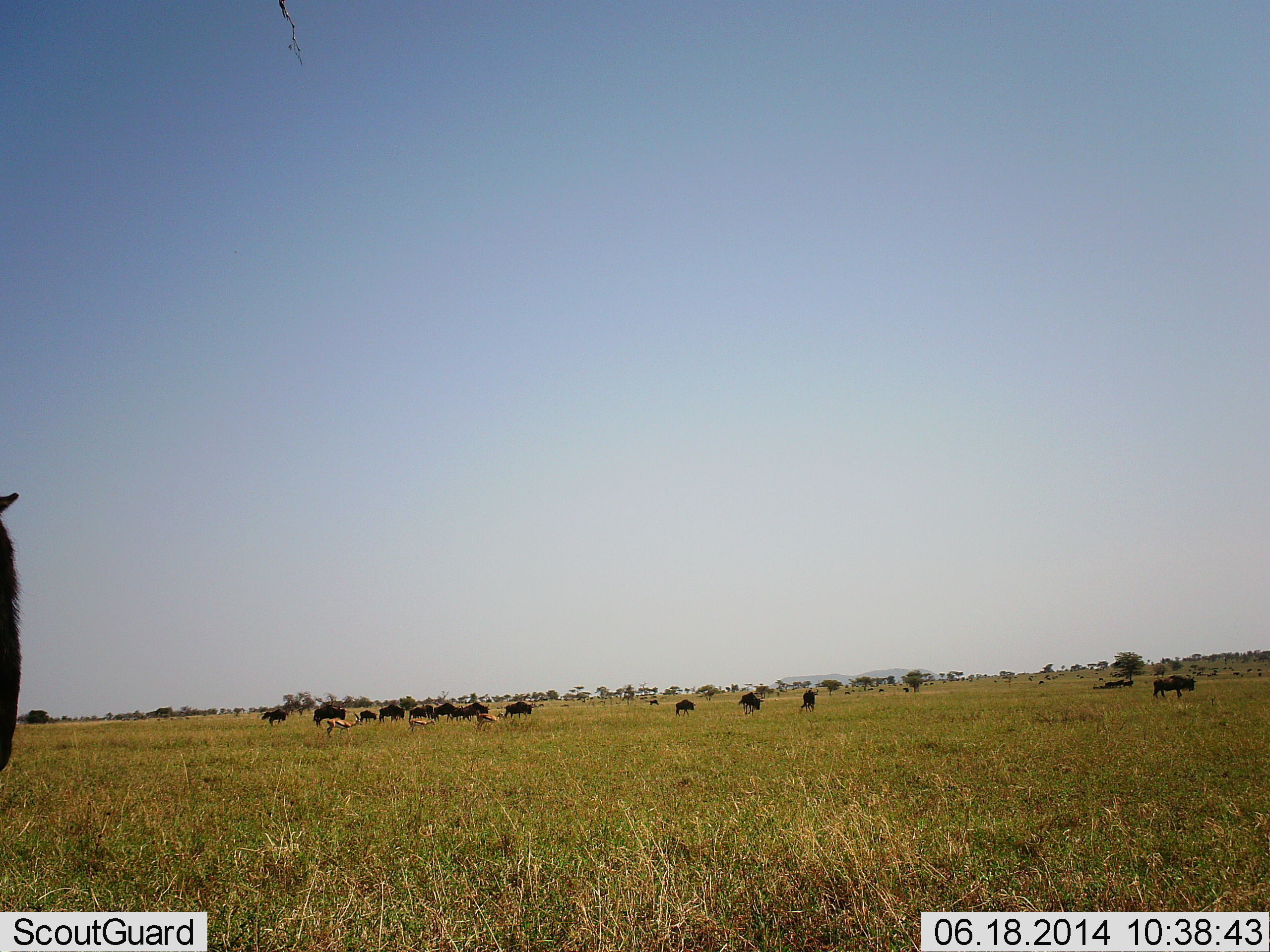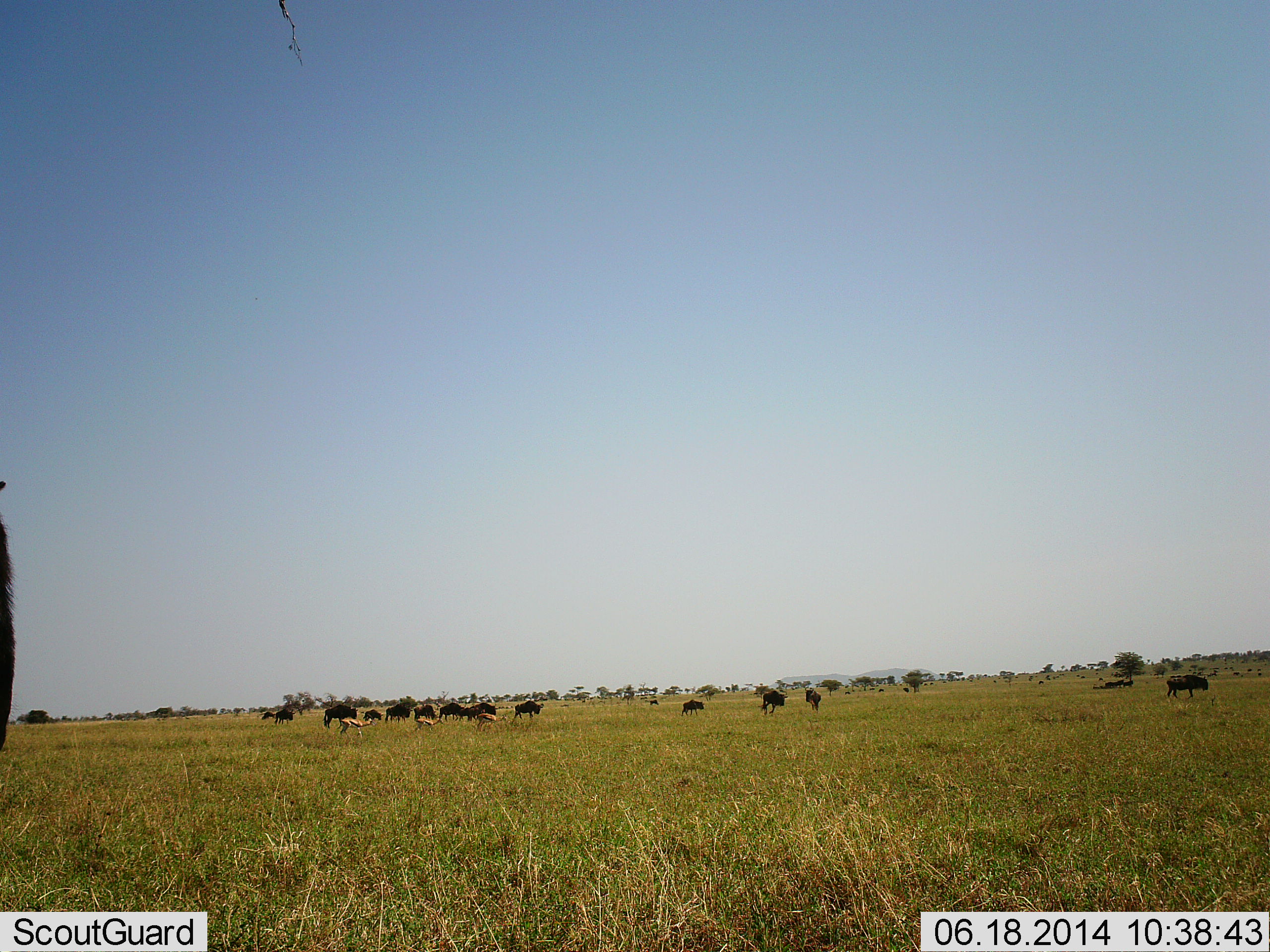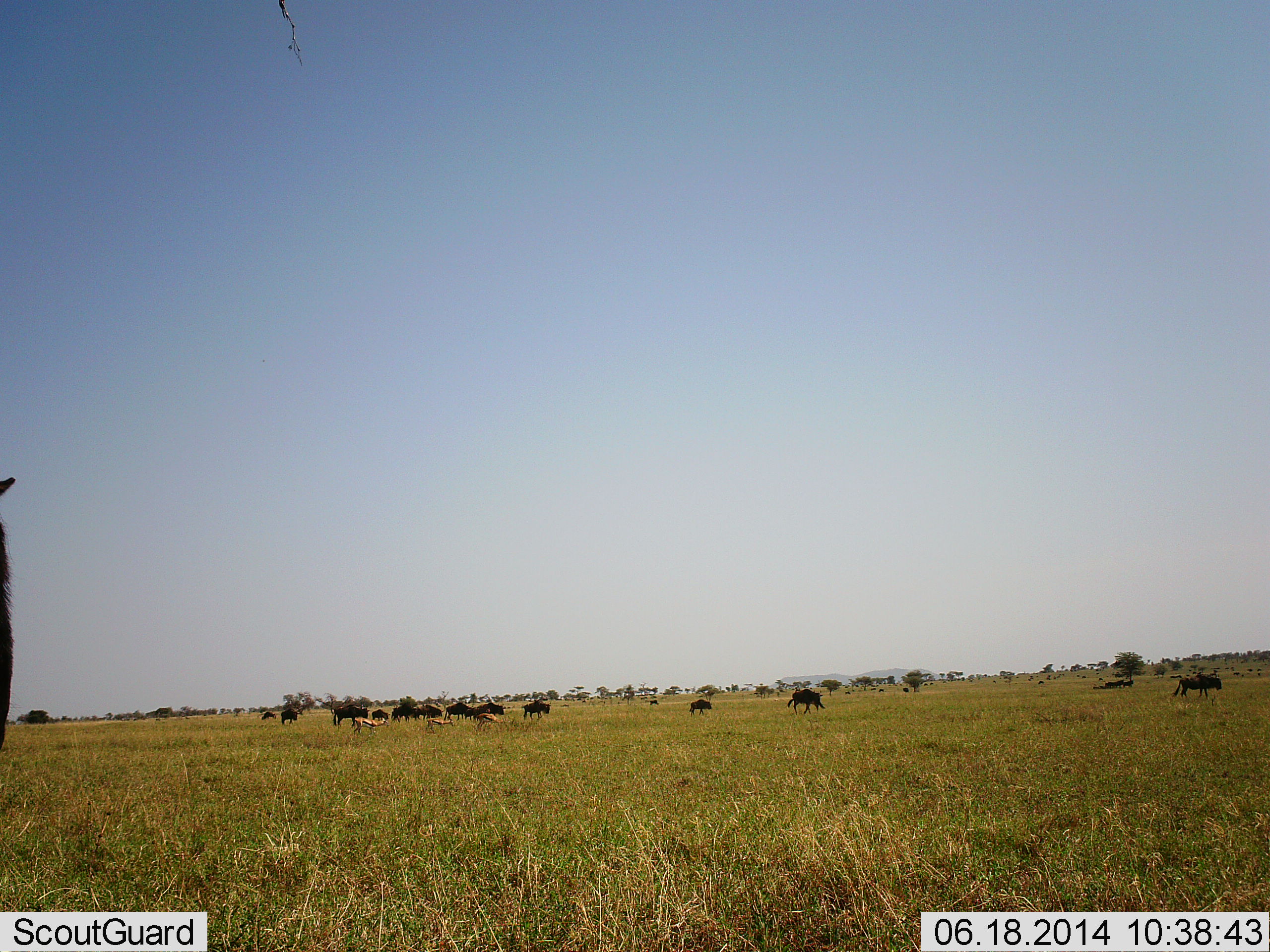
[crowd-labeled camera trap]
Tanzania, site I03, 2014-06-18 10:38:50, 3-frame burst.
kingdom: Animalia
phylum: Chordata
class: Mammalia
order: Artiodactyla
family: Bovidae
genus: Eudorcas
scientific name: Eudorcas thomsonii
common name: thomson's gazelle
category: gazellethomsons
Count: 3.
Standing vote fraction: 0%.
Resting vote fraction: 0%.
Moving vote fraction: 90%.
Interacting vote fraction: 0%.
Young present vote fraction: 0%.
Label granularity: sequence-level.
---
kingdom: Animalia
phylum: Chordata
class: Mammalia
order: Artiodactyla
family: Bovidae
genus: Connochaetes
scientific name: Connochaetes taurinus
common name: blue wildebeest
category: wildebeest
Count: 11-50.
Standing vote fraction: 17%.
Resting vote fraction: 6%.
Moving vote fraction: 83%.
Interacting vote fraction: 0%.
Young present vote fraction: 0%.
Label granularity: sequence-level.